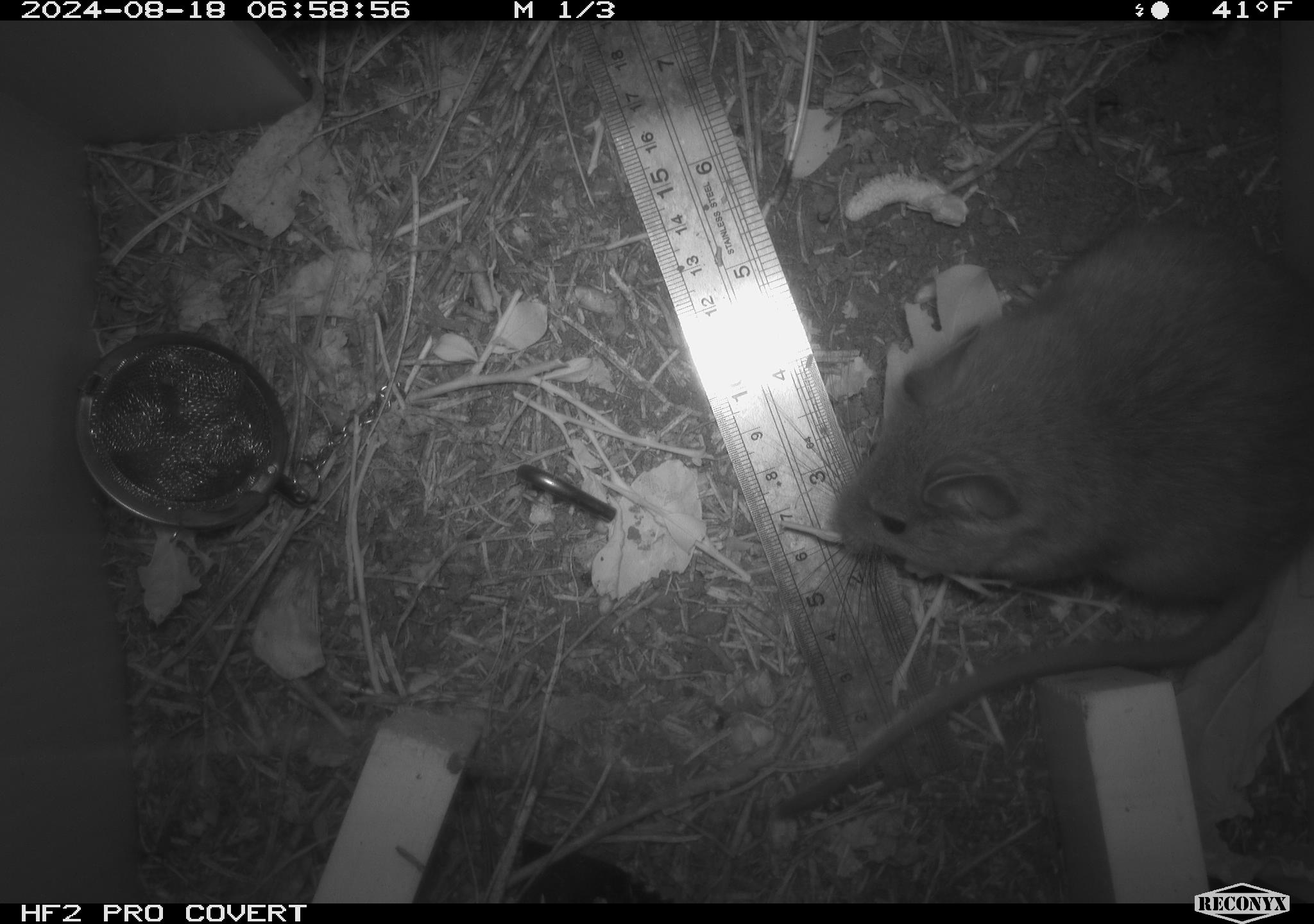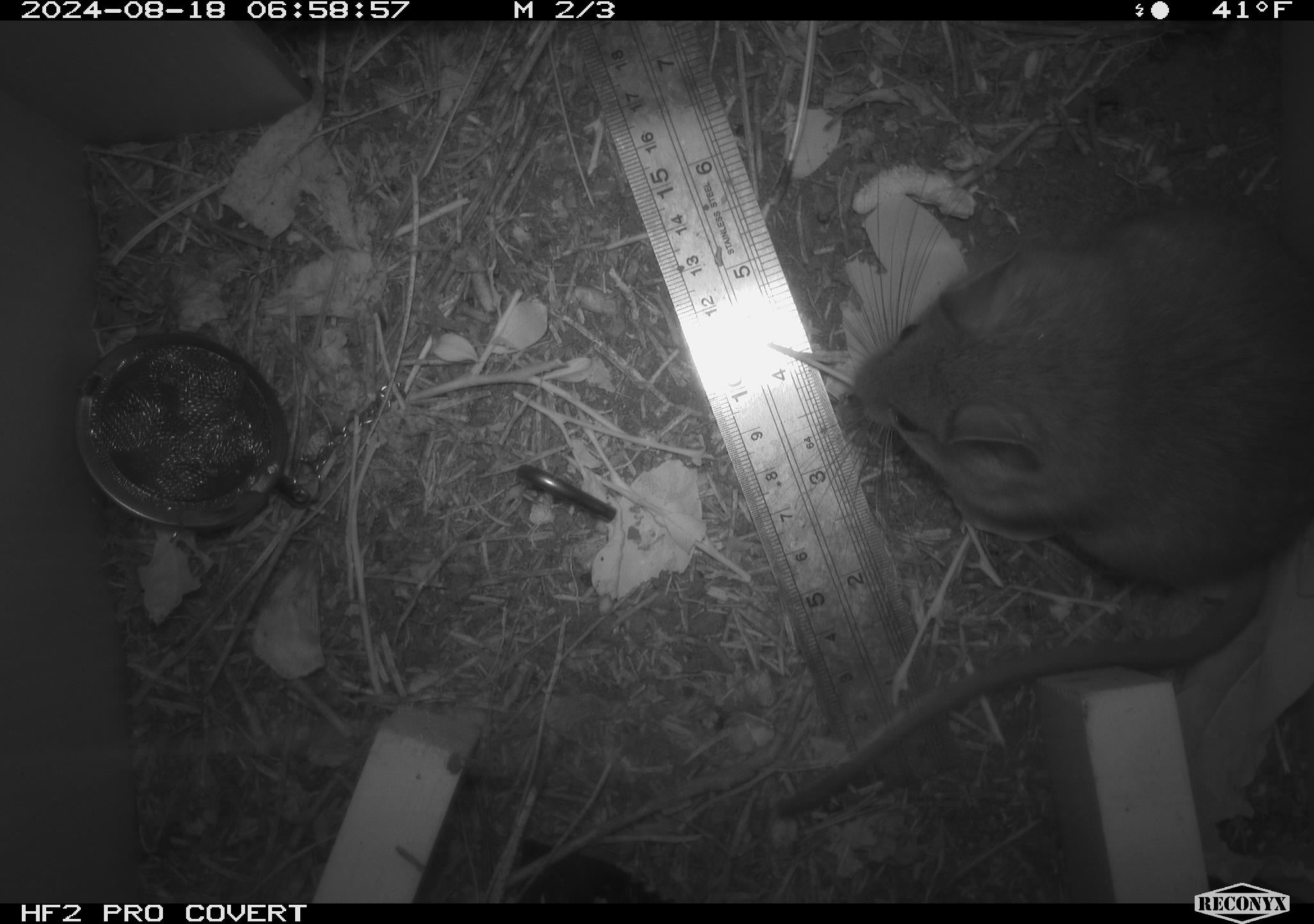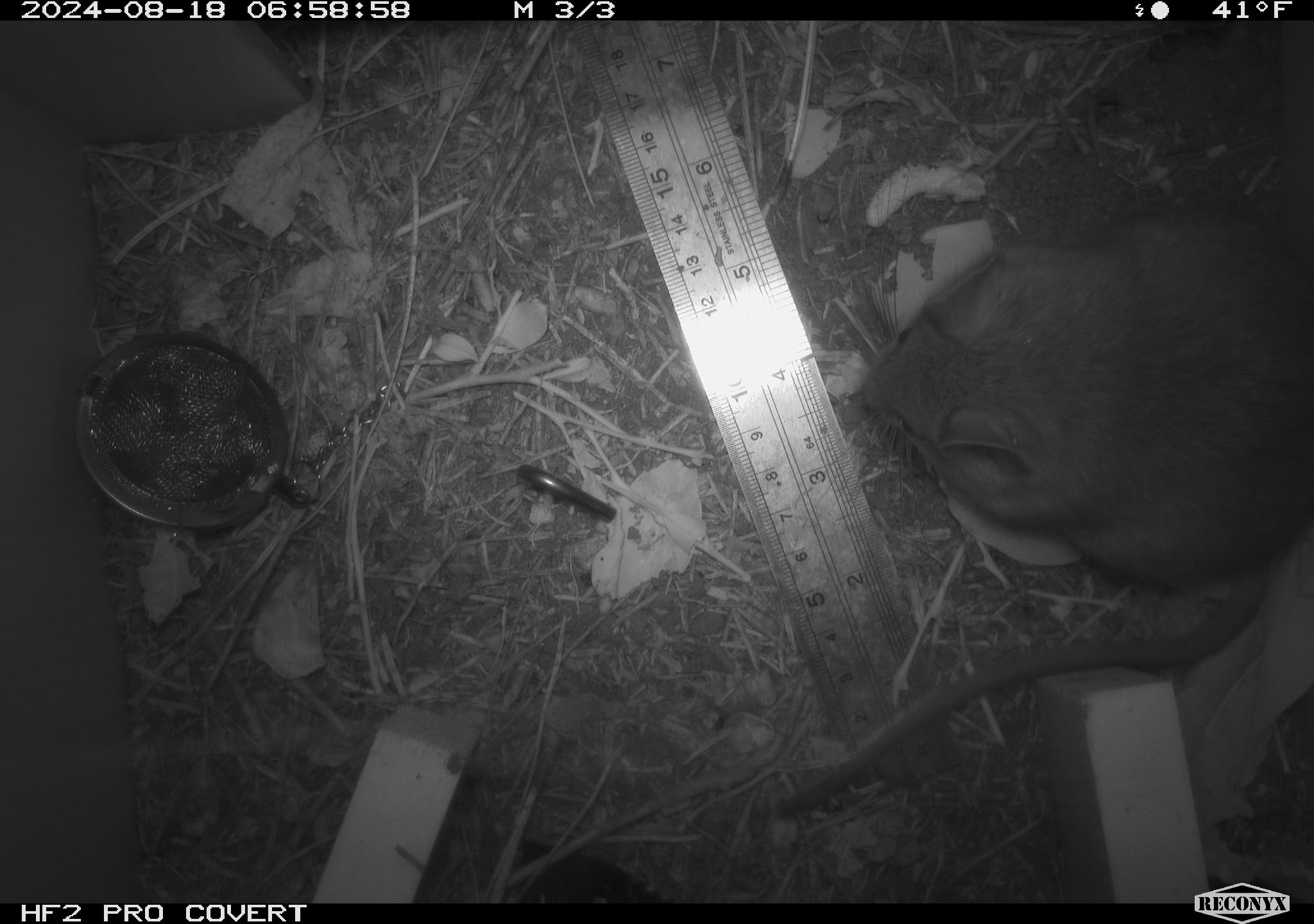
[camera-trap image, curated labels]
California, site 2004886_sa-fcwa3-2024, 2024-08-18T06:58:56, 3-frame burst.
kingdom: Animalia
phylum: Chordata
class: Mammalia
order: Rodentia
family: Cricetidae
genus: Neotoma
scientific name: Neotoma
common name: pack rat or woodrat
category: neotoma species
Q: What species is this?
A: Neotoma species (pack rat or woodrat) (Neotoma).